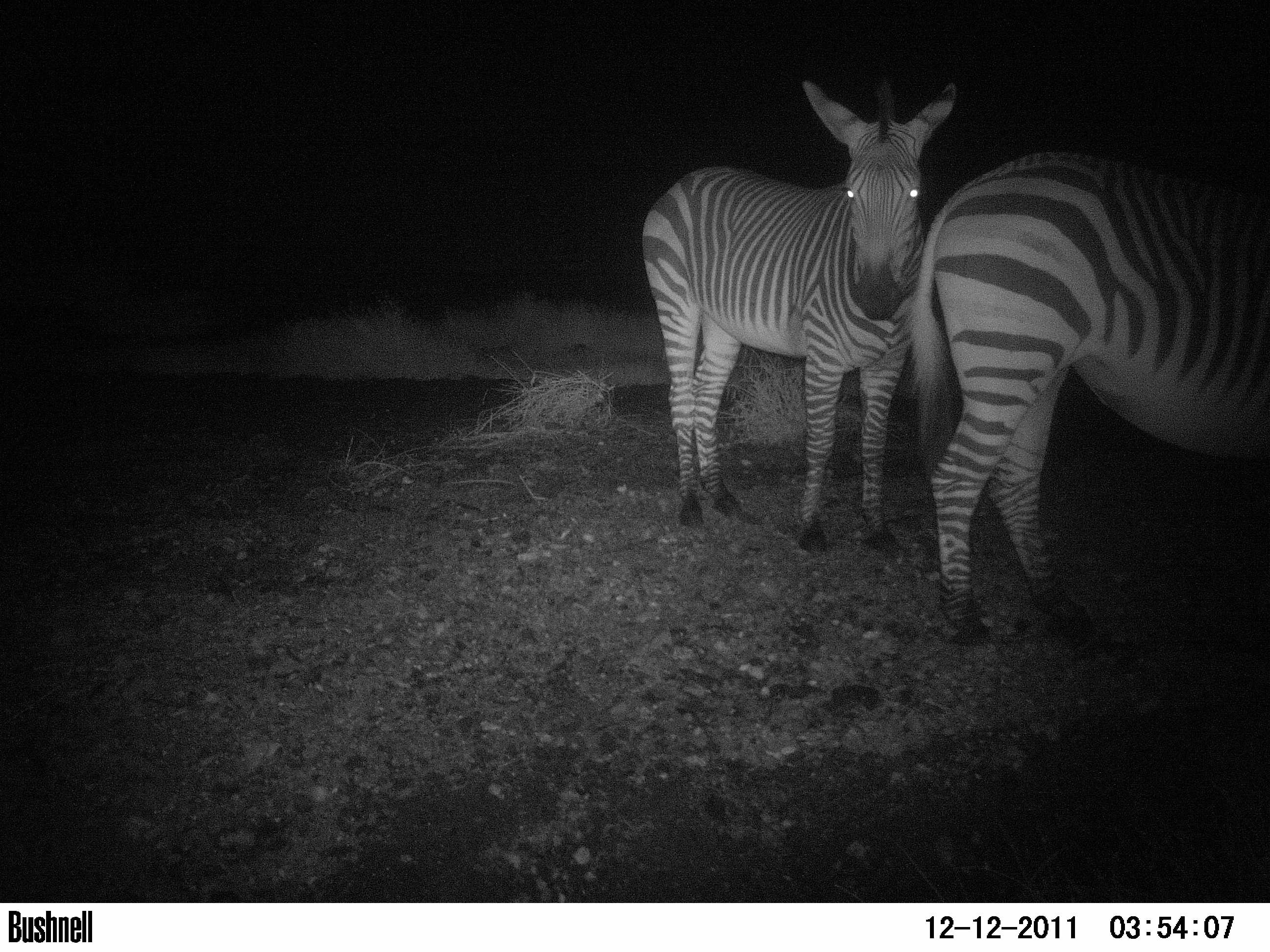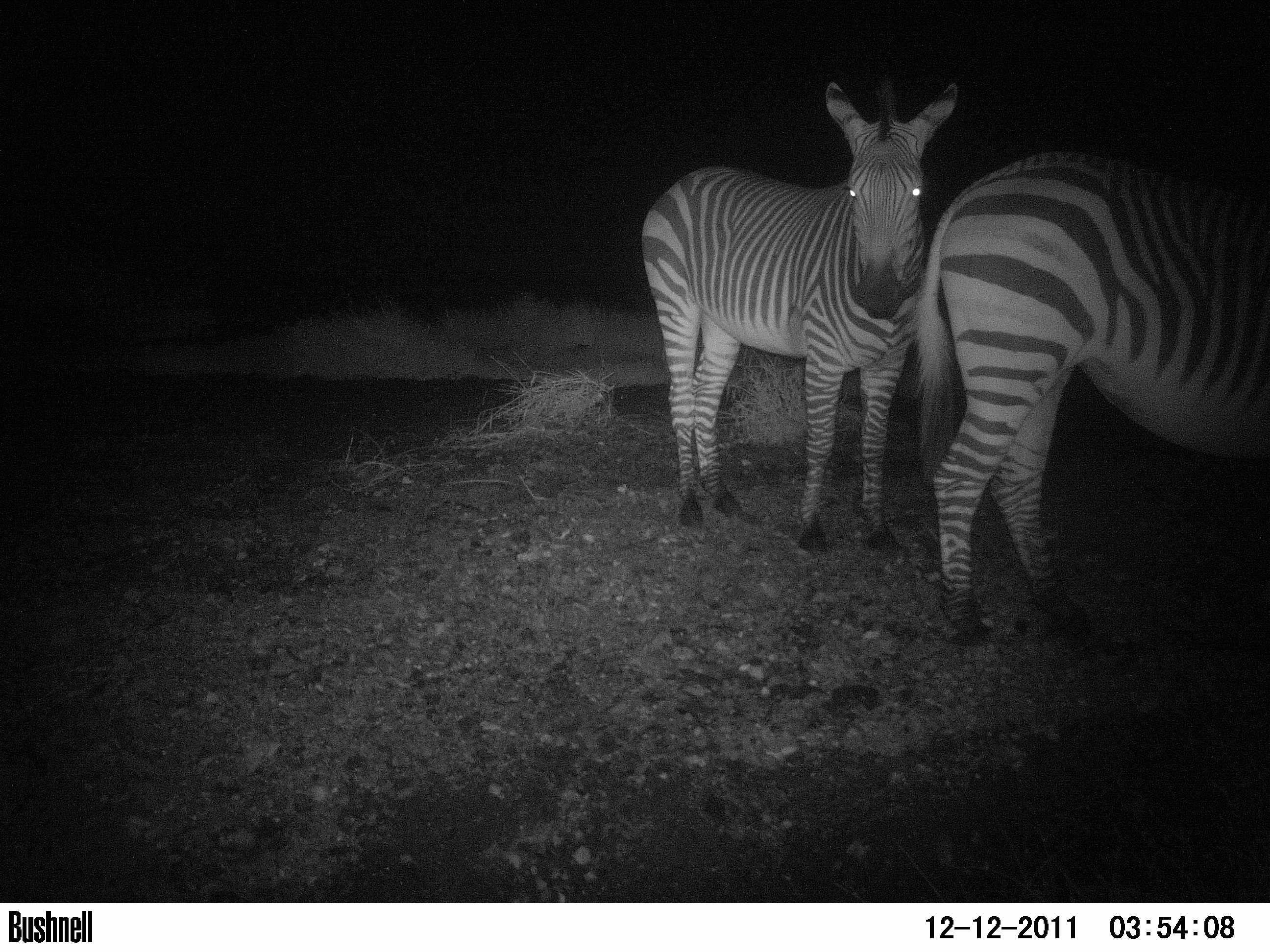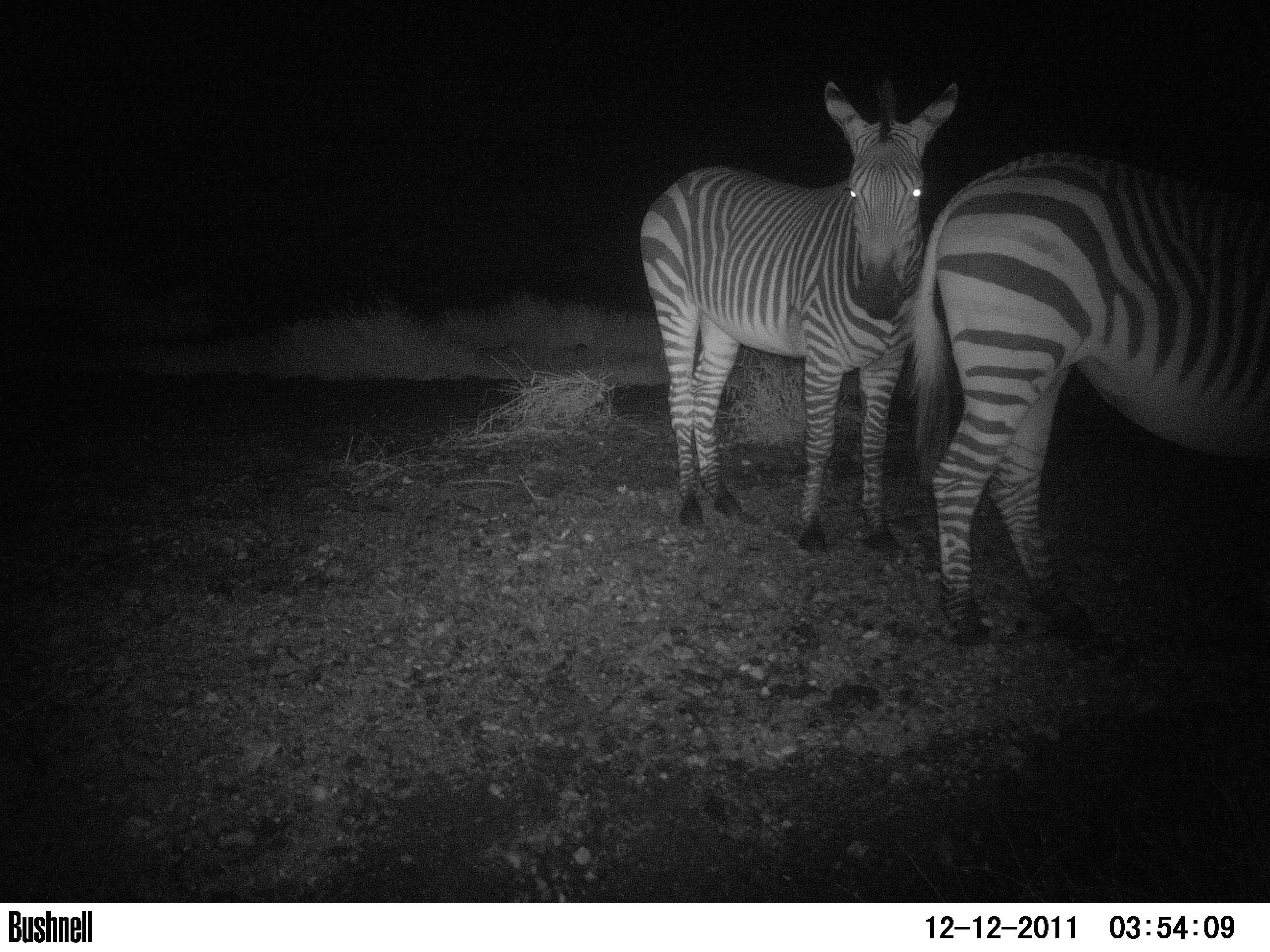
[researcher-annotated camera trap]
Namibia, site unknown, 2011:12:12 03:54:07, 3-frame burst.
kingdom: Animalia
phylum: Chordata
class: Mammalia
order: Perissodactyla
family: Equidae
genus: Equus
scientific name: Equus zebra hartmannae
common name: hartmann's mountain zebra